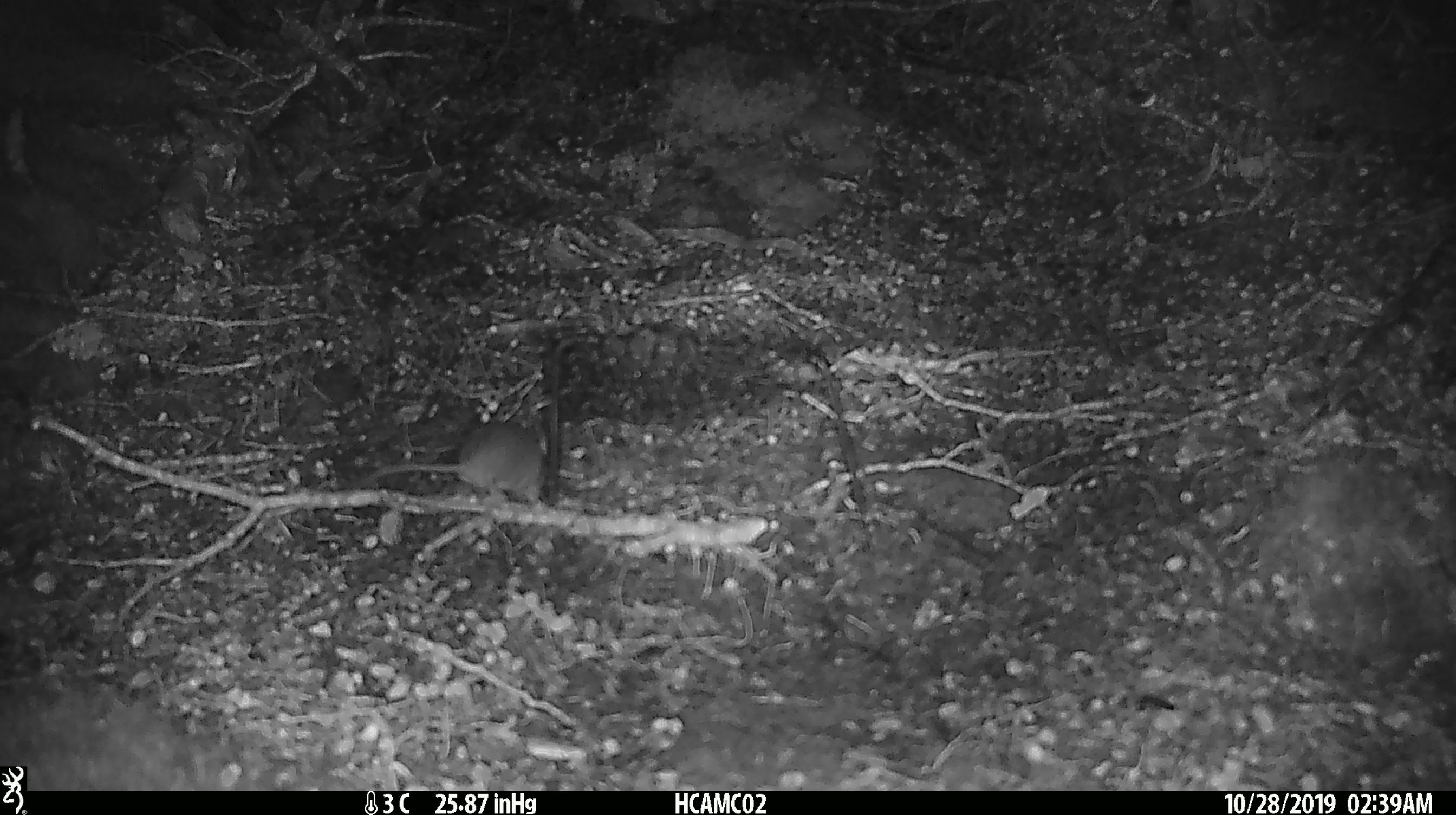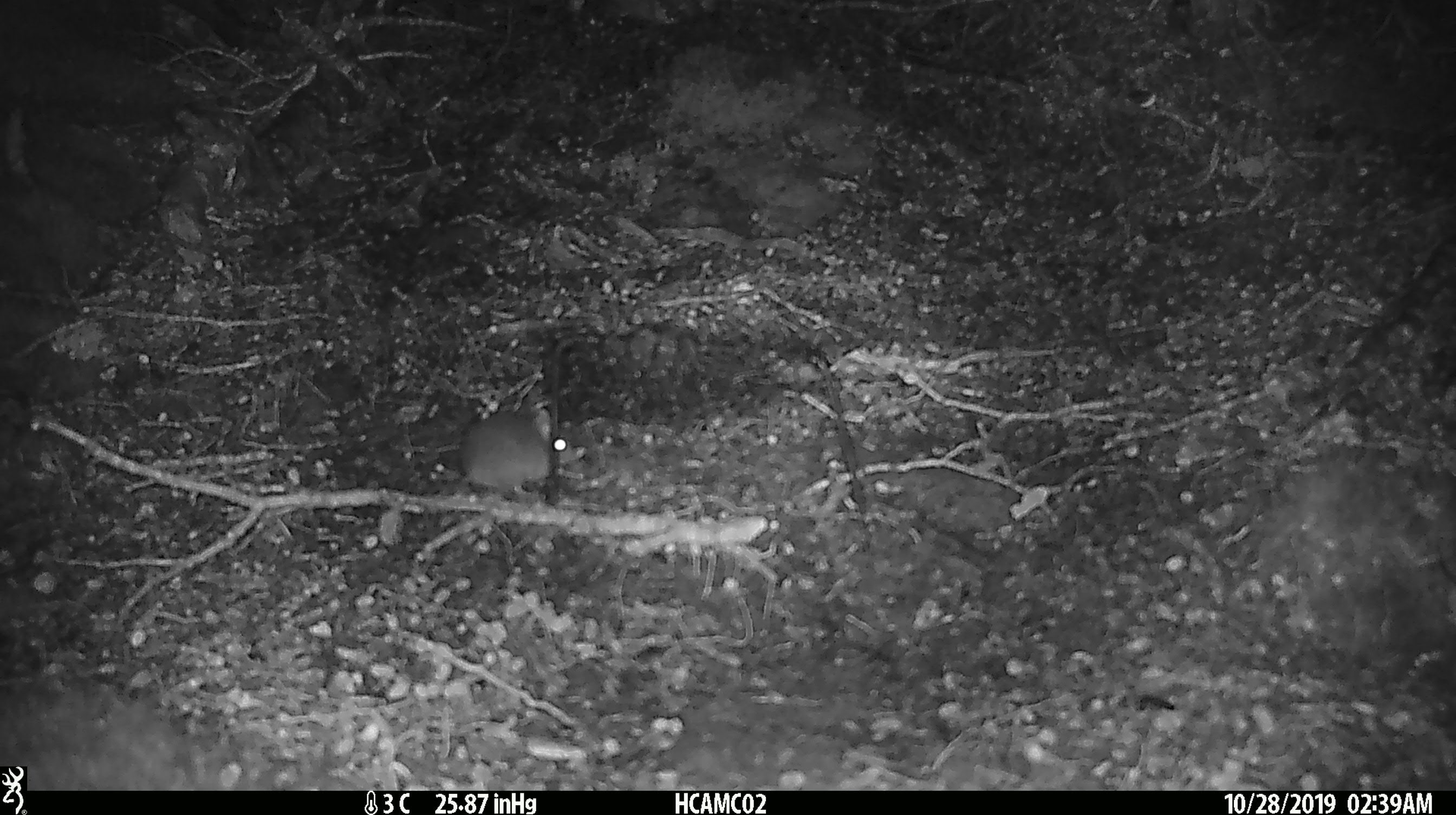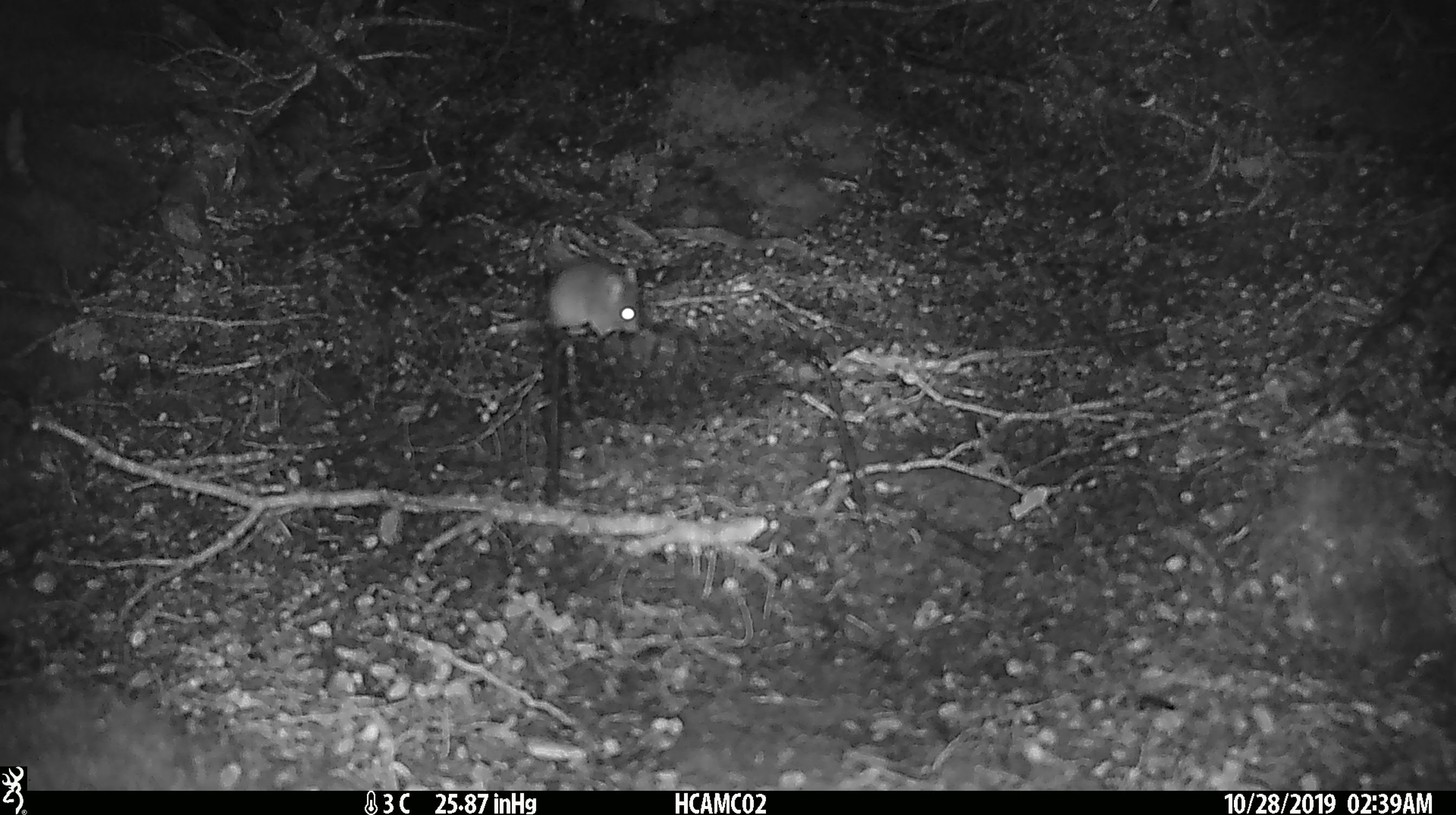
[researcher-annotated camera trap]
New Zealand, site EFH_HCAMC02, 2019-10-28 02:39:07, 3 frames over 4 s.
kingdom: Animalia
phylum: Chordata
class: Mammalia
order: Rodentia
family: Muridae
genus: Mus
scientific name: Mus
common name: mouse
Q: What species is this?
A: Mouse (Mus).